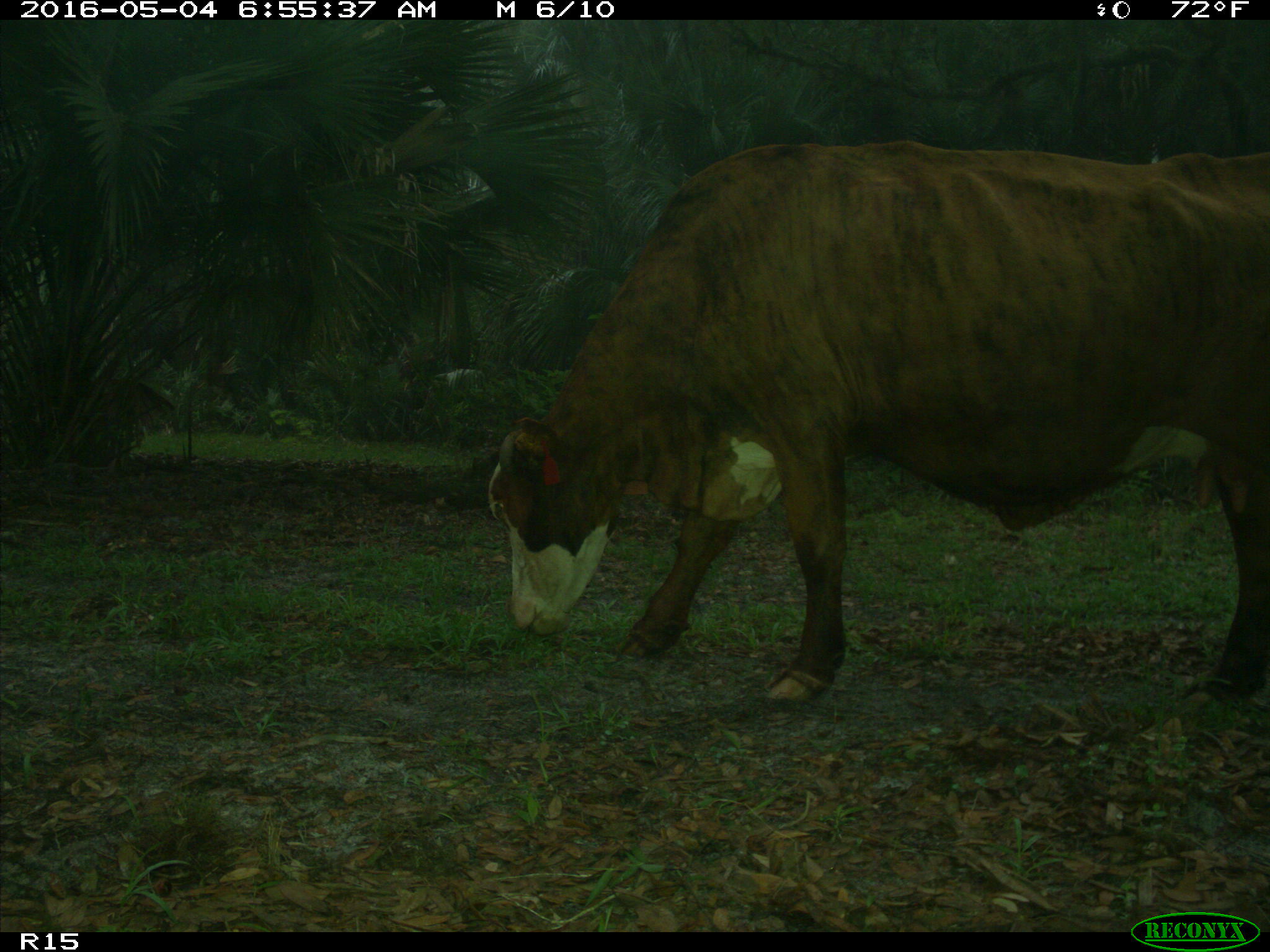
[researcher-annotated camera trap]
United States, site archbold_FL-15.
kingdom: Animalia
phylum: Chordata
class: Mammalia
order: Artiodactyla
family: Bovidae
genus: Bos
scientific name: Bos taurus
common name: domestic cow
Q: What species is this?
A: Bos taurus (domestic cow).